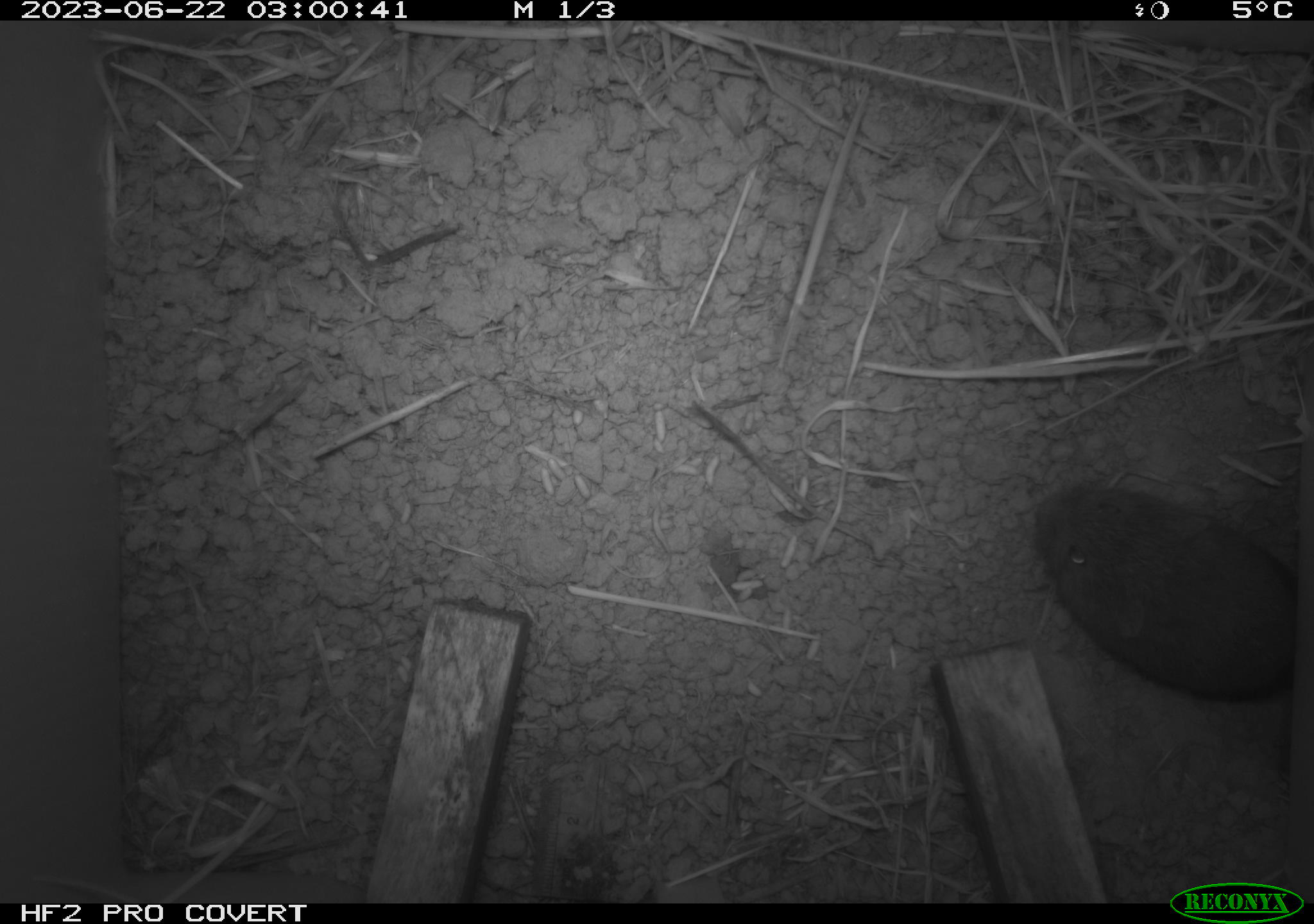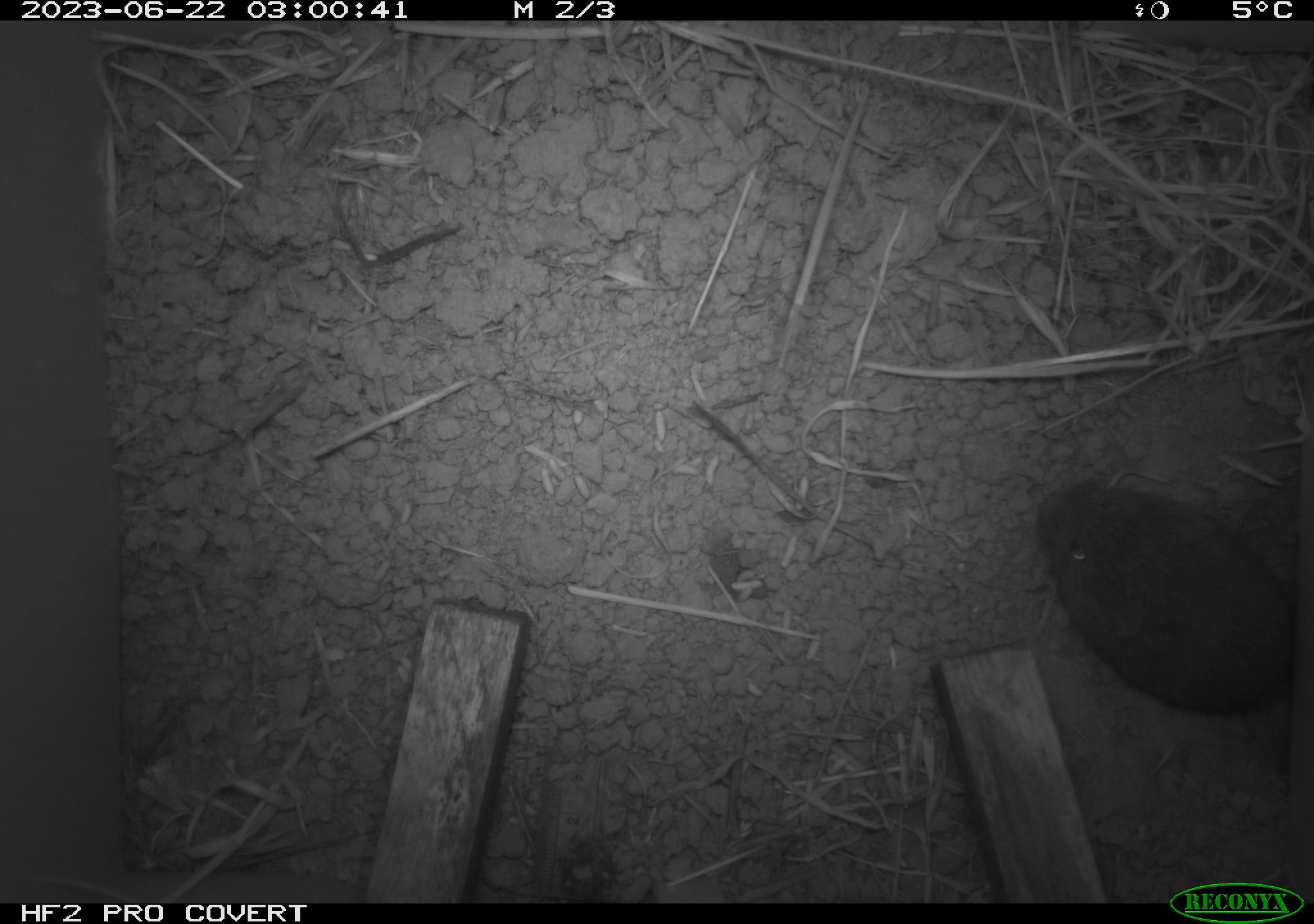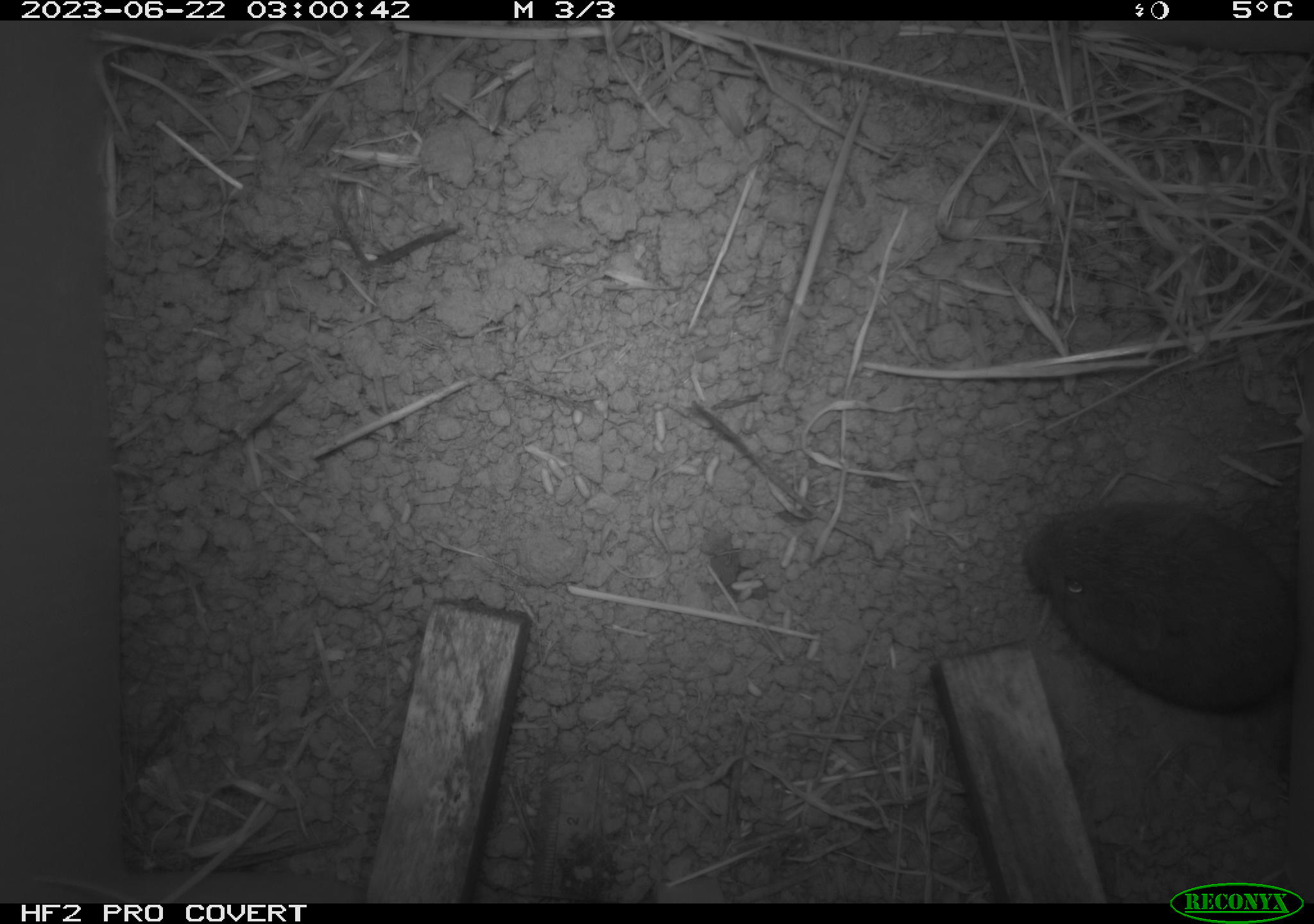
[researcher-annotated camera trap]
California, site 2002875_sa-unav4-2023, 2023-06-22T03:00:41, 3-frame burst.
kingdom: Animalia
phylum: Chordata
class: Mammalia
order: Rodentia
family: Cricetidae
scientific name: Arvicolinae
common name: voles, lemmings, and muskrats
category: arvicolinae subfamily